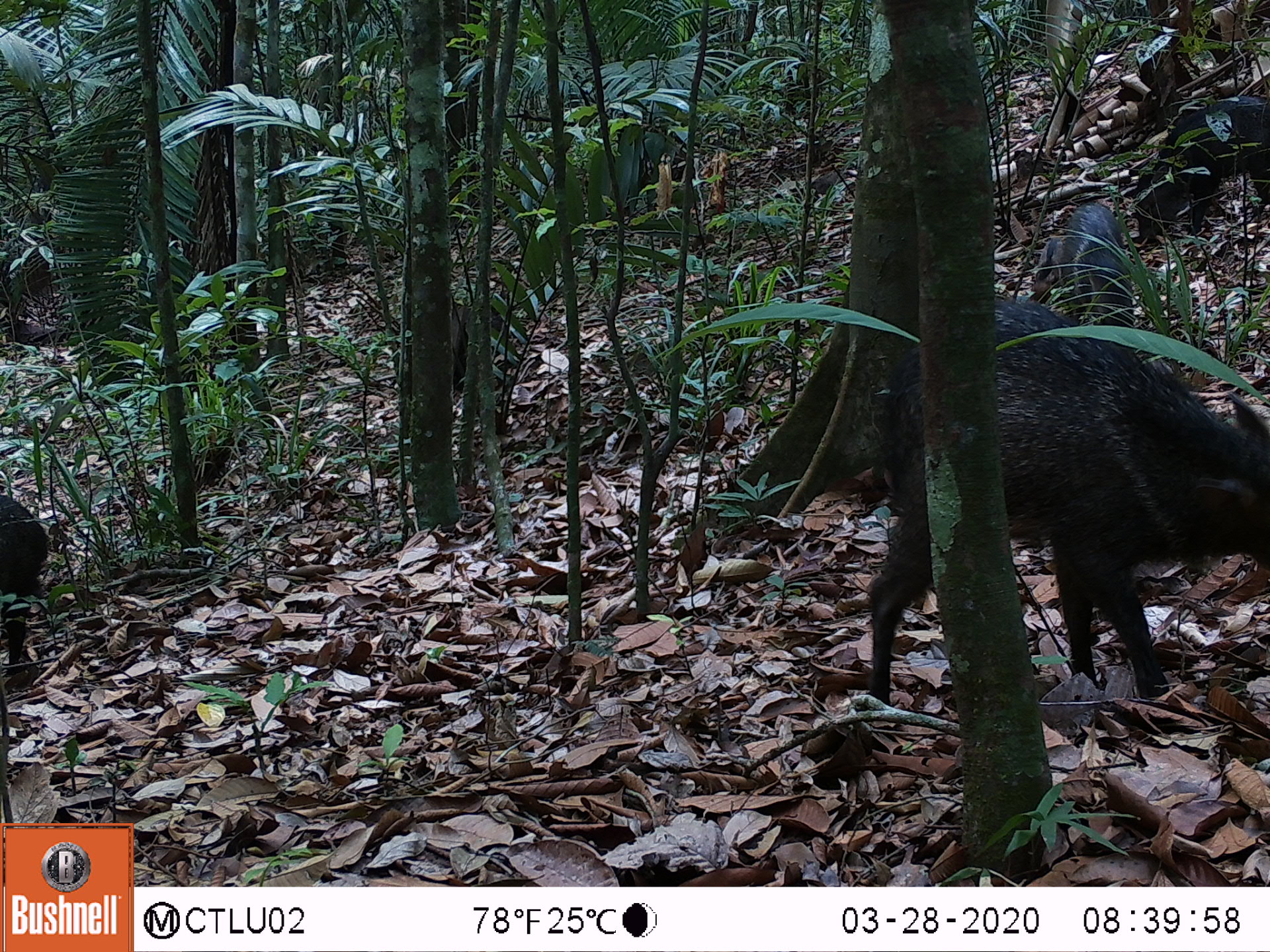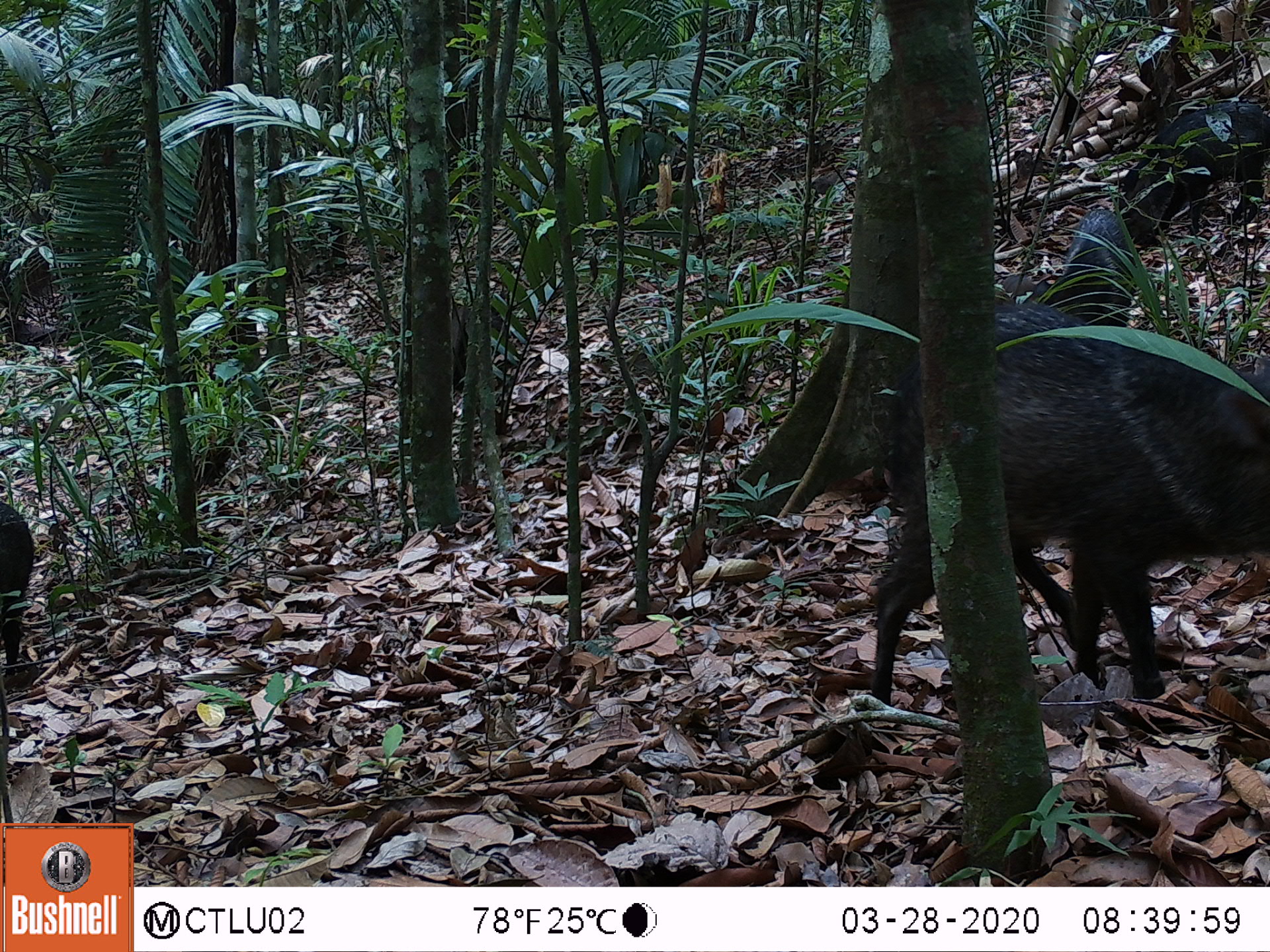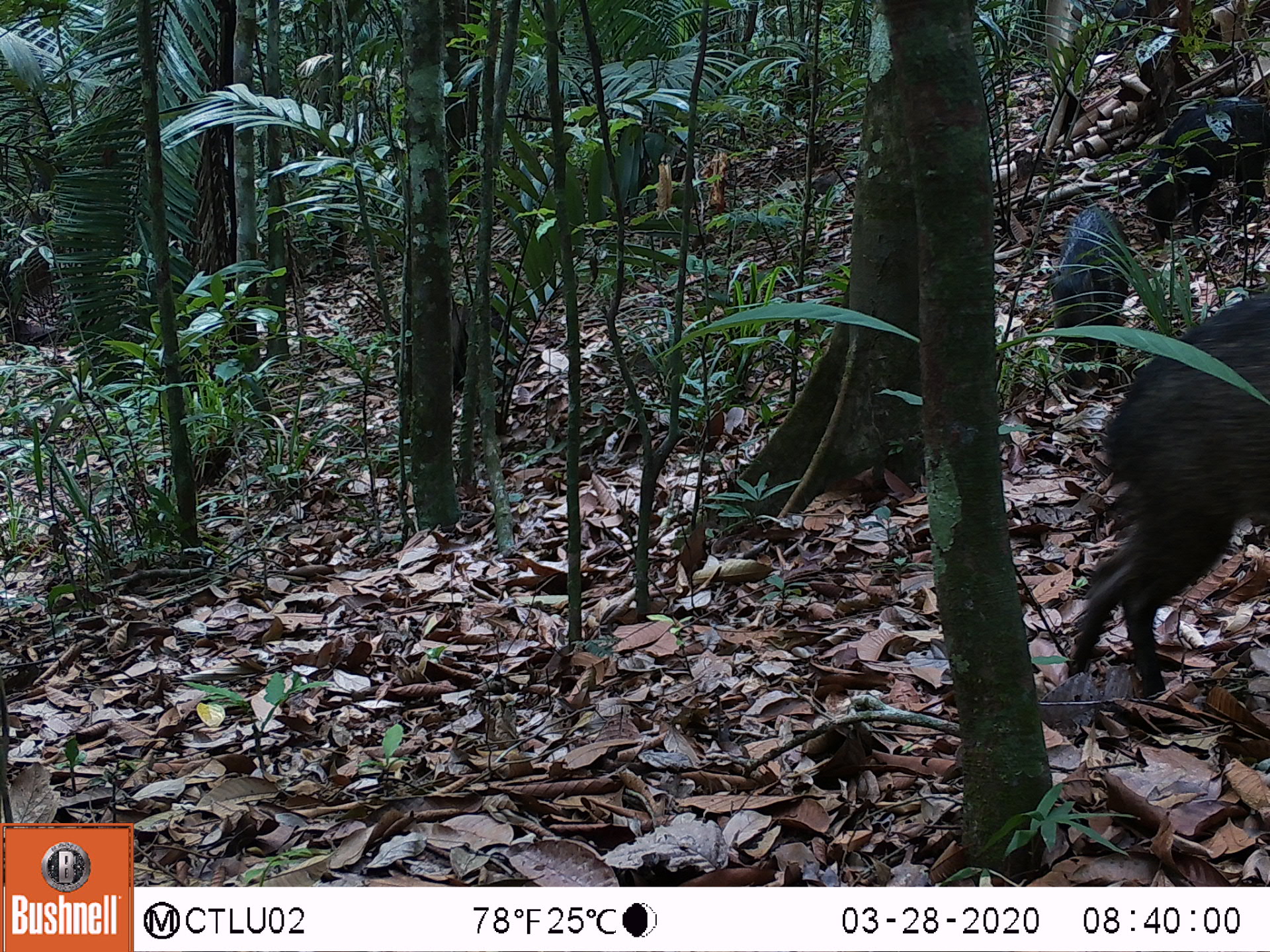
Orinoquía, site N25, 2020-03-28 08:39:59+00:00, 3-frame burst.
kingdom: Animalia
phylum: Chordata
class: Mammalia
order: Artiodactyla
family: Tayassuidae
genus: Pecari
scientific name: Pecari tajacu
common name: collared peccary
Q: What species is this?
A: Collared peccary (Pecari tajacu).